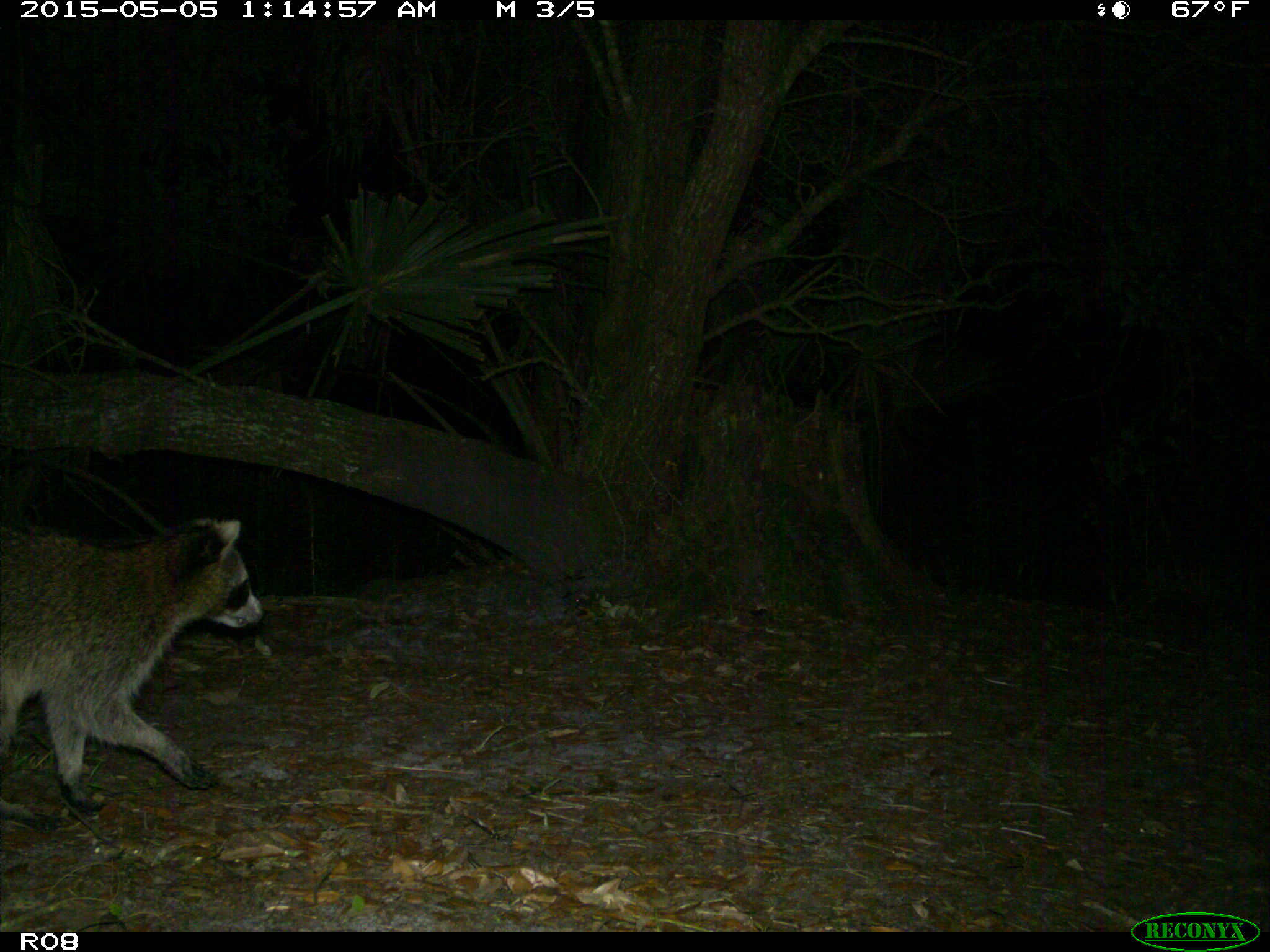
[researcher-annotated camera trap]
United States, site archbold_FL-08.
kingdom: Animalia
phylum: Chordata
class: Mammalia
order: Carnivora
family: Procyonidae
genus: Procyon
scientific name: Procyon lotor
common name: common raccoon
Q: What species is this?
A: Procyon lotor (common raccoon).